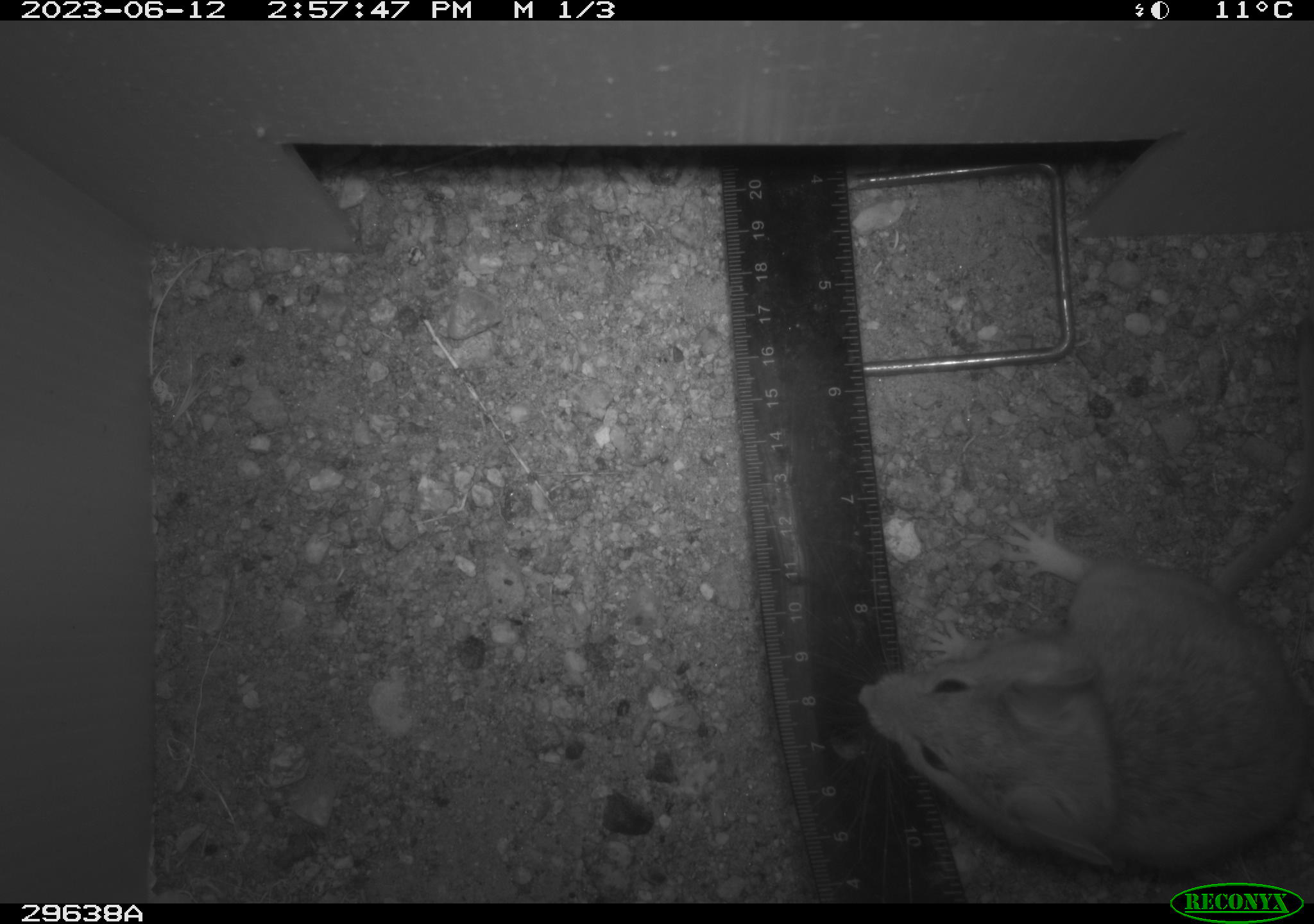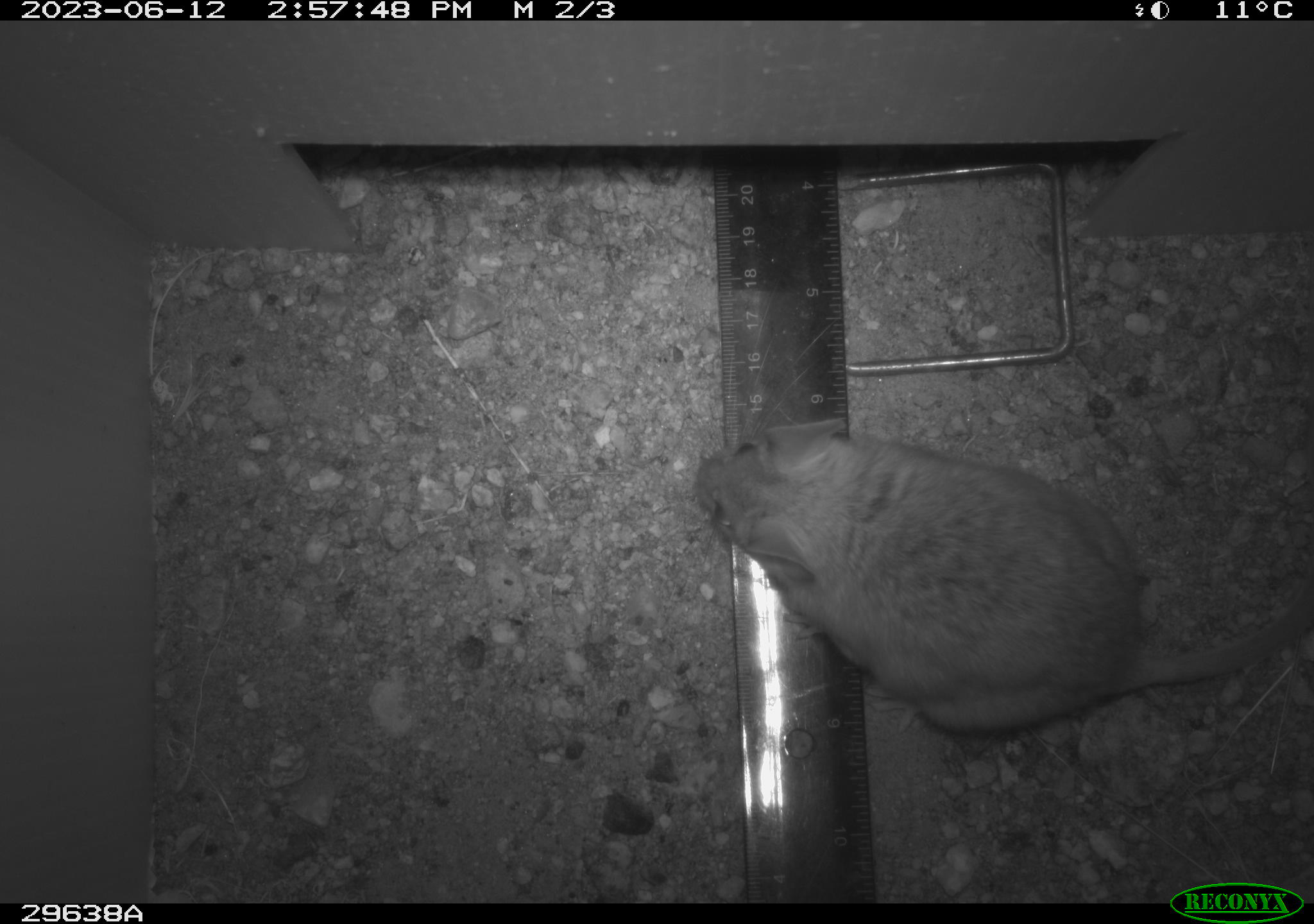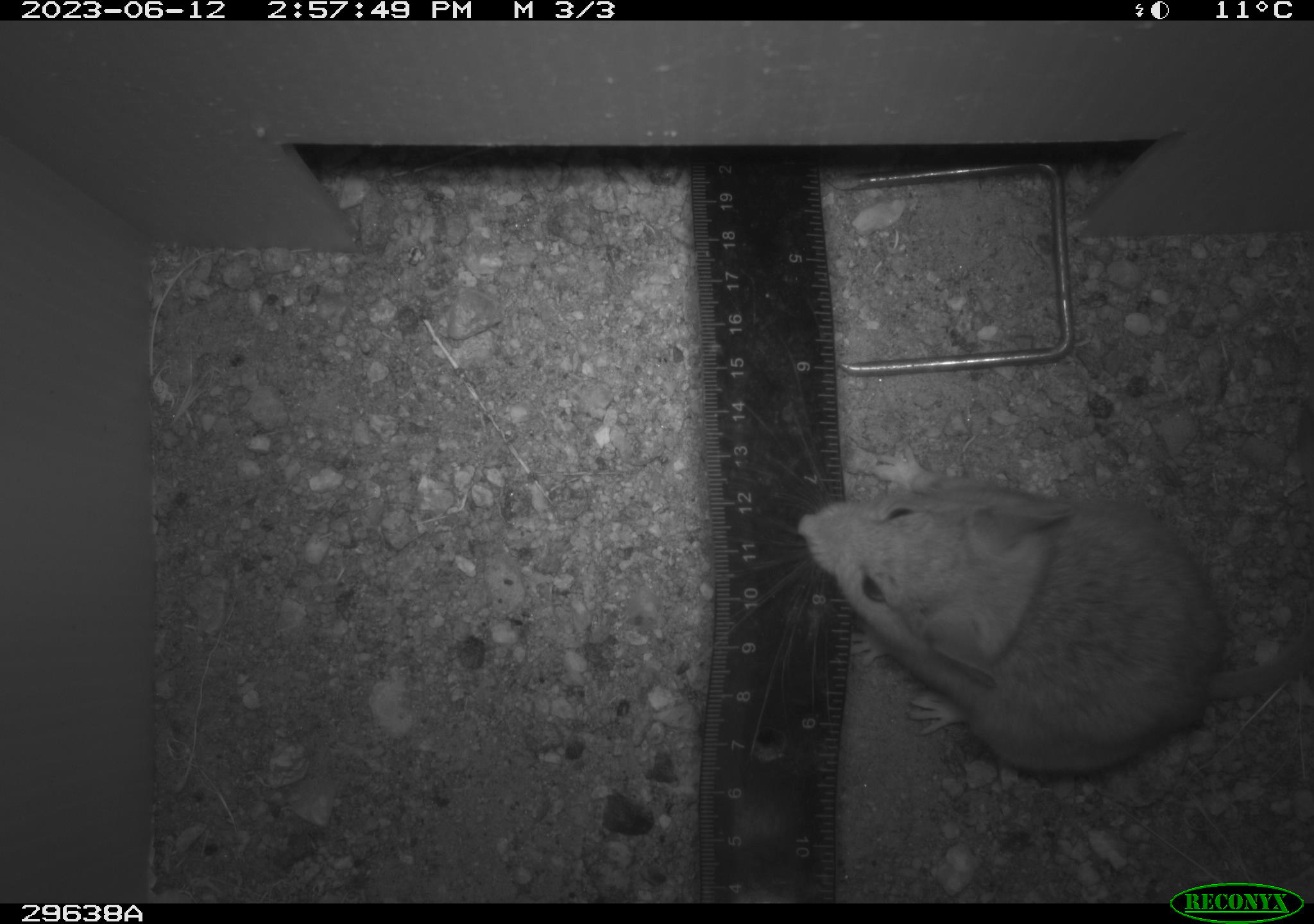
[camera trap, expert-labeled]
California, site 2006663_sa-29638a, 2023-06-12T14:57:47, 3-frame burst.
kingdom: Animalia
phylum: Chordata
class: Mammalia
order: Rodentia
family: Cricetidae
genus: Neotoma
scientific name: Neotoma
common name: pack rat or woodrat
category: neotoma species